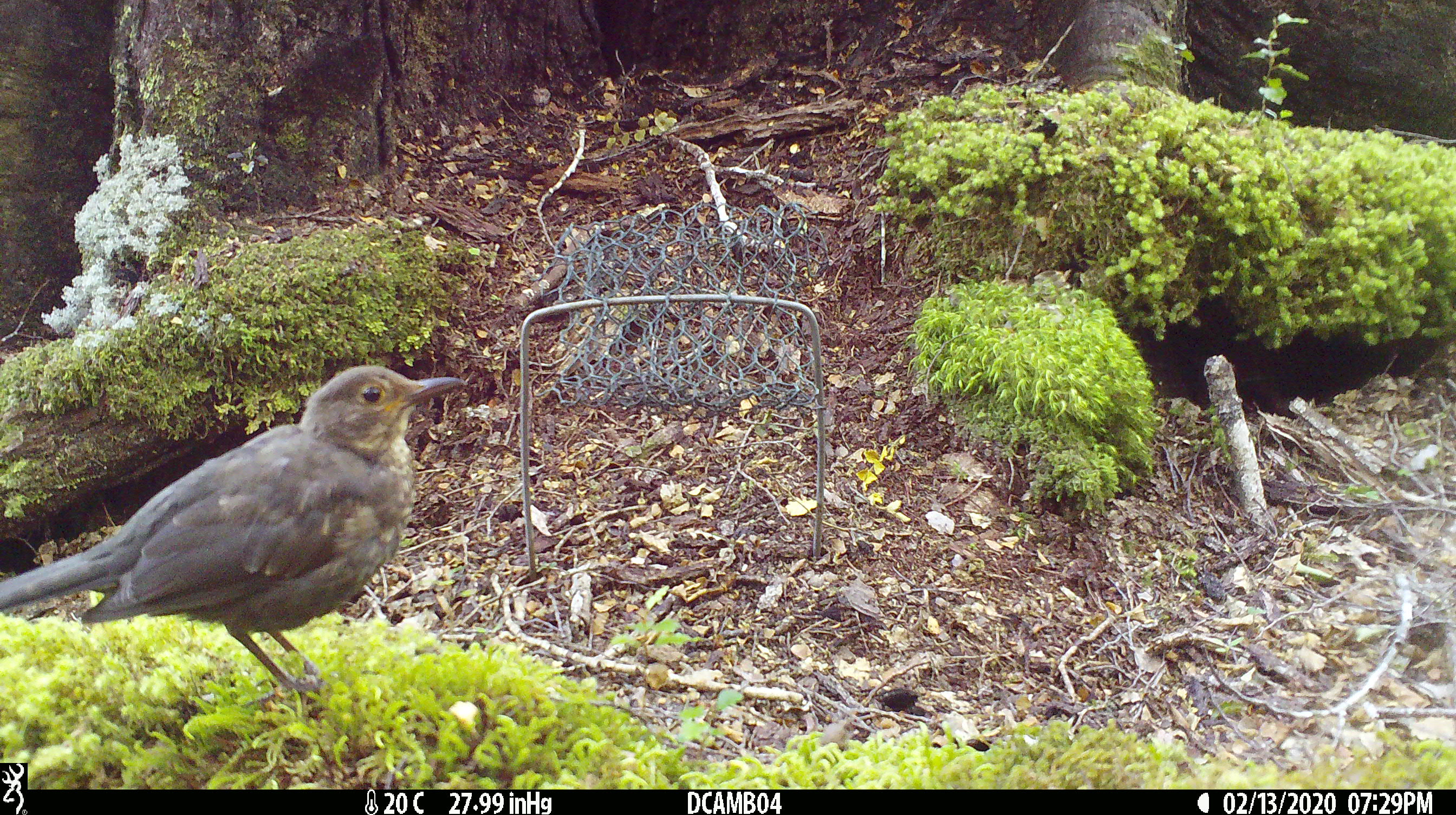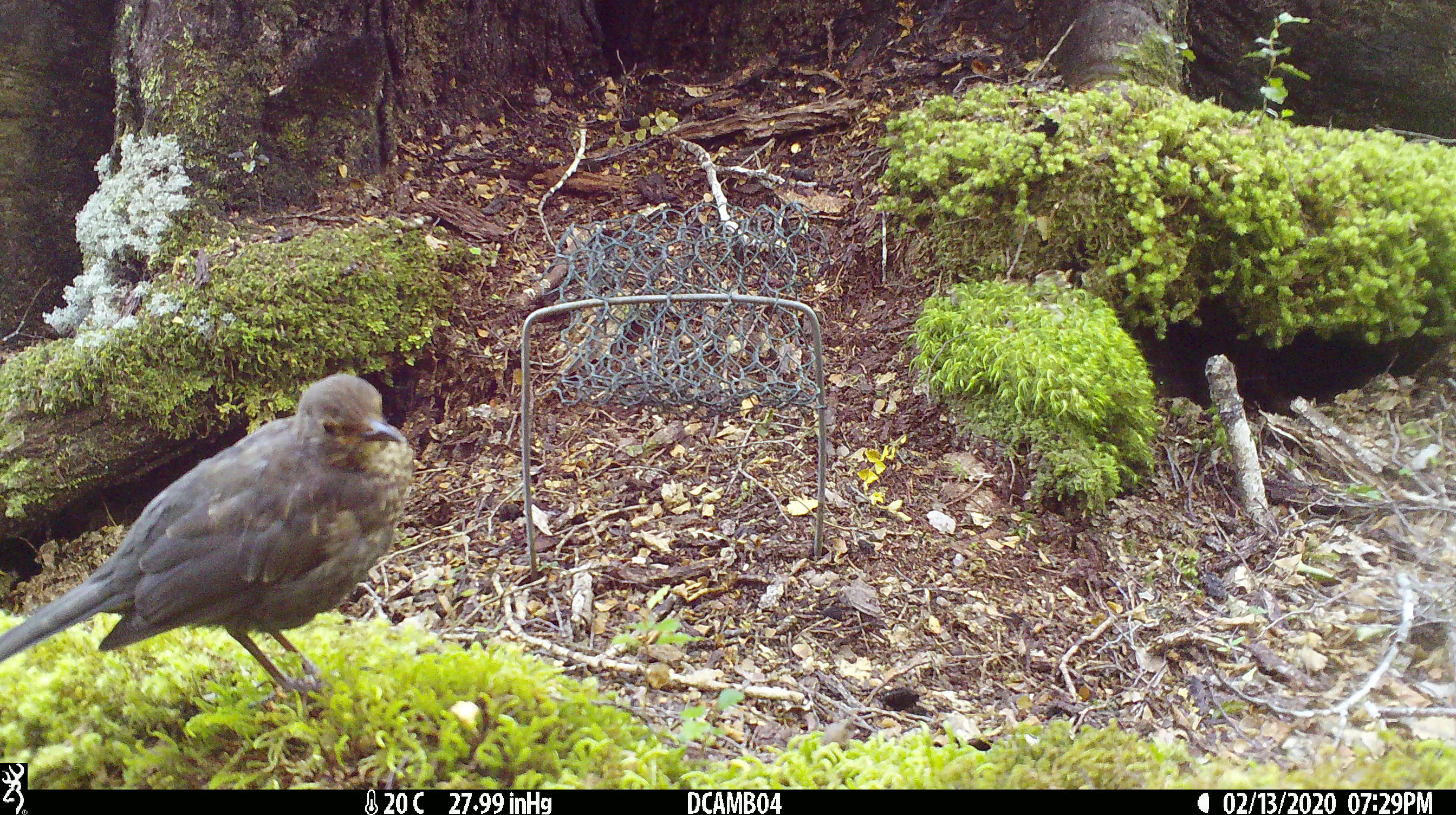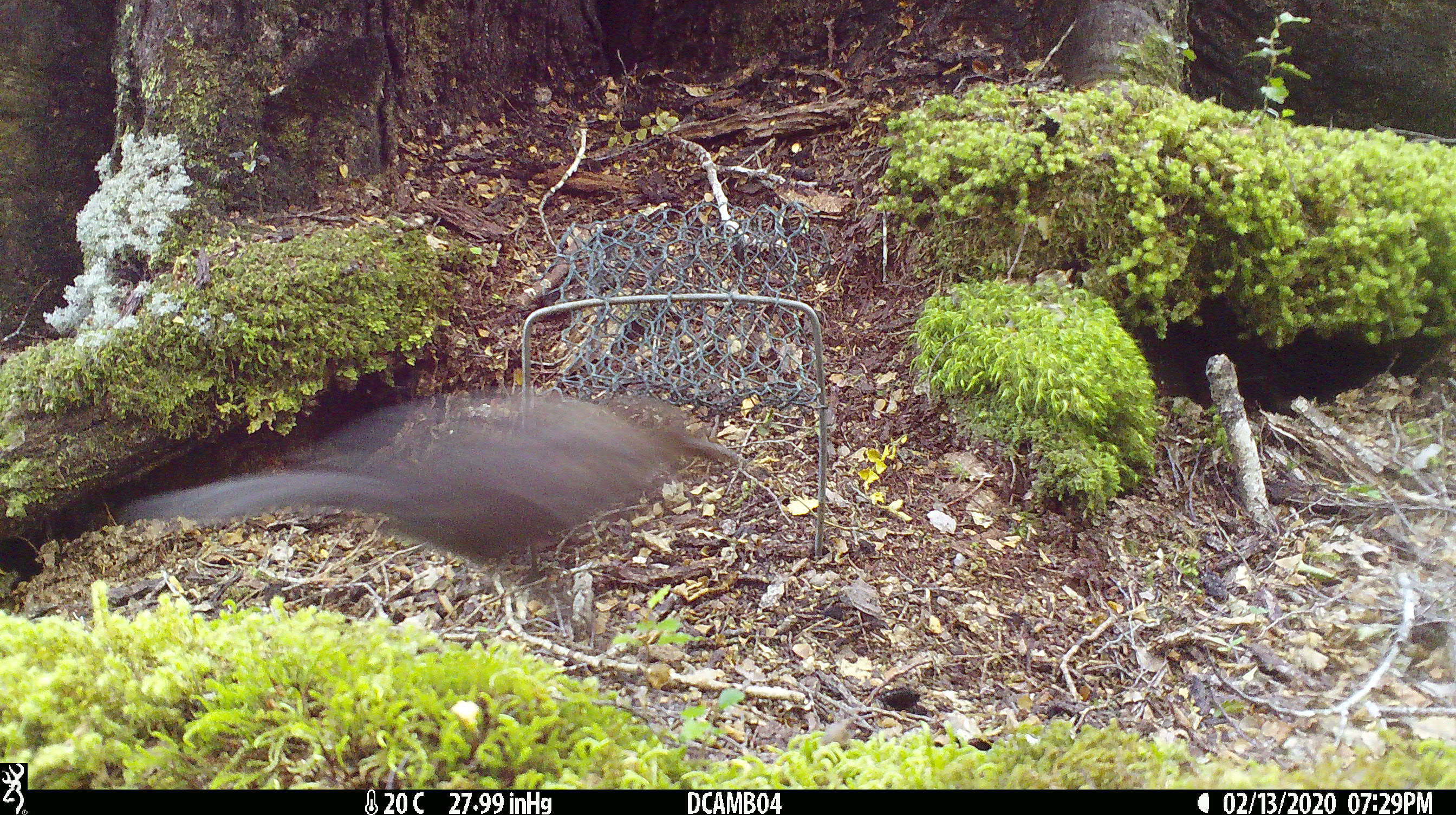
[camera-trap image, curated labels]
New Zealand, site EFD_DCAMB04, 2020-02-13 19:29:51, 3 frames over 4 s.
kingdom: Animalia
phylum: Chordata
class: Aves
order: Passeriformes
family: Turdidae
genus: Turdus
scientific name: Turdus merula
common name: eurasian blackbird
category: blackbird